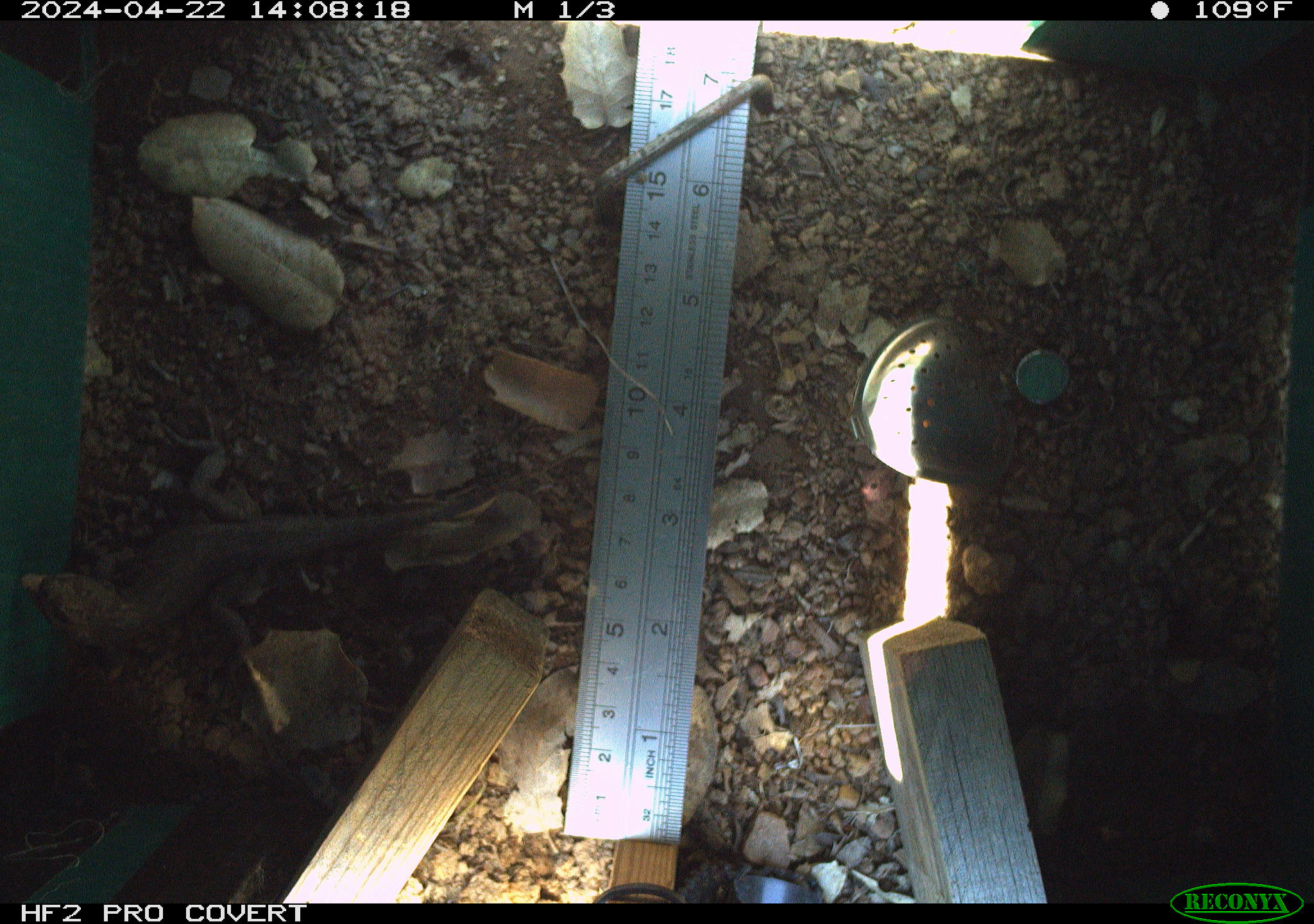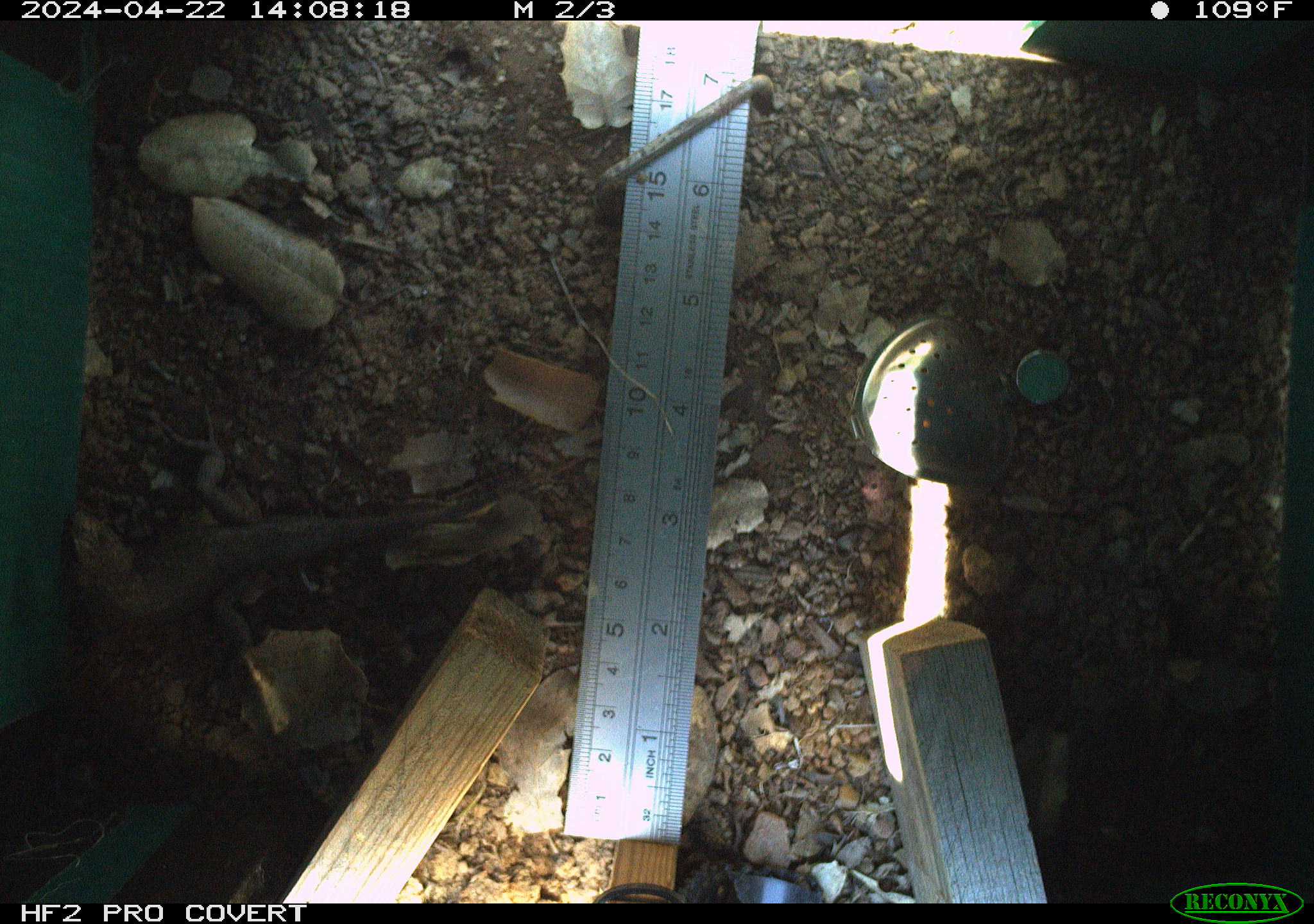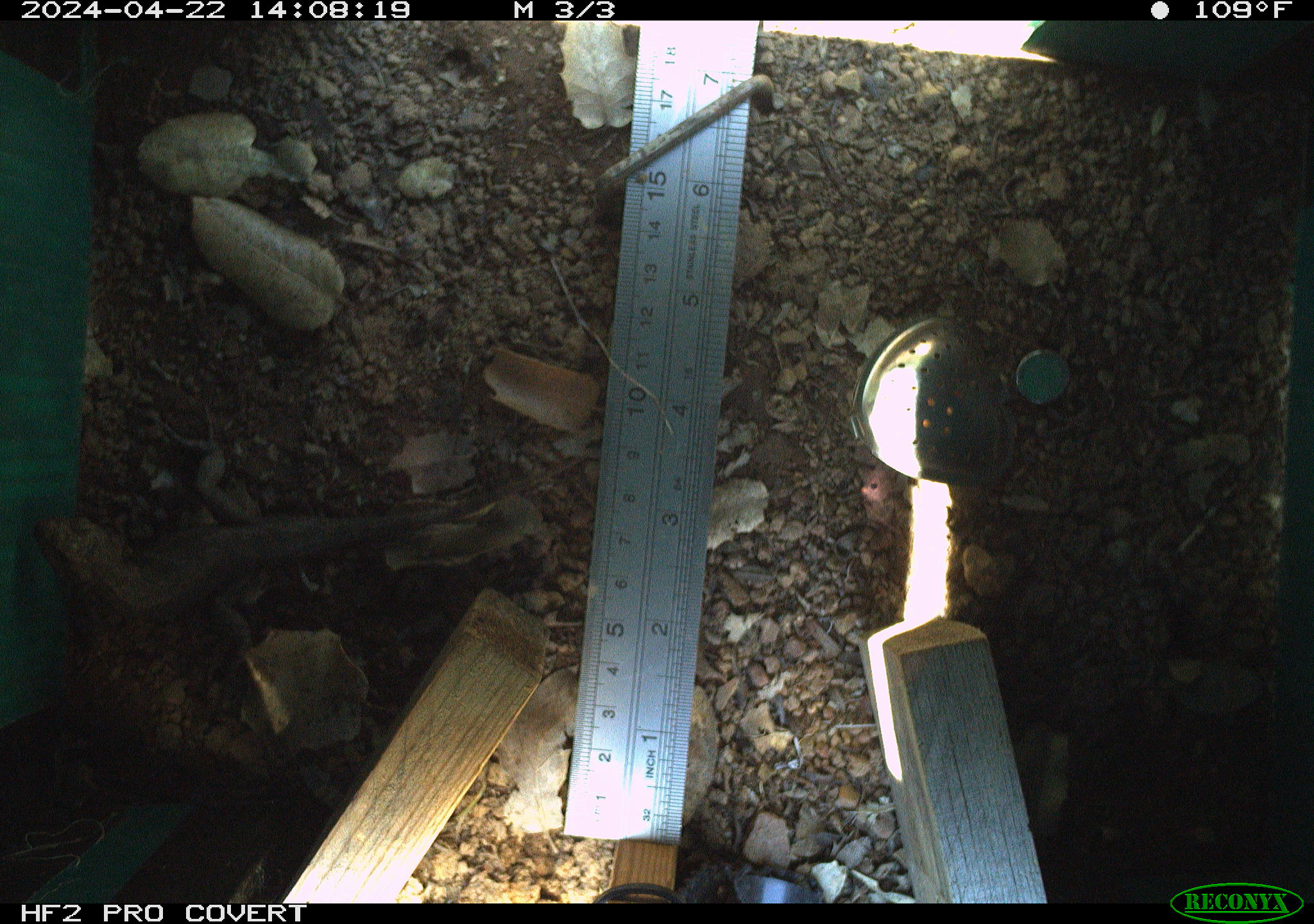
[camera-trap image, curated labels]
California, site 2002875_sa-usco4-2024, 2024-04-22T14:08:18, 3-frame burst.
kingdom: Animalia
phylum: Chordata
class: Reptilia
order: Squamata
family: Phrynosomatidae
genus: Sceloporus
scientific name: Sceloporus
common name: spiny lizards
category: sceloporus species